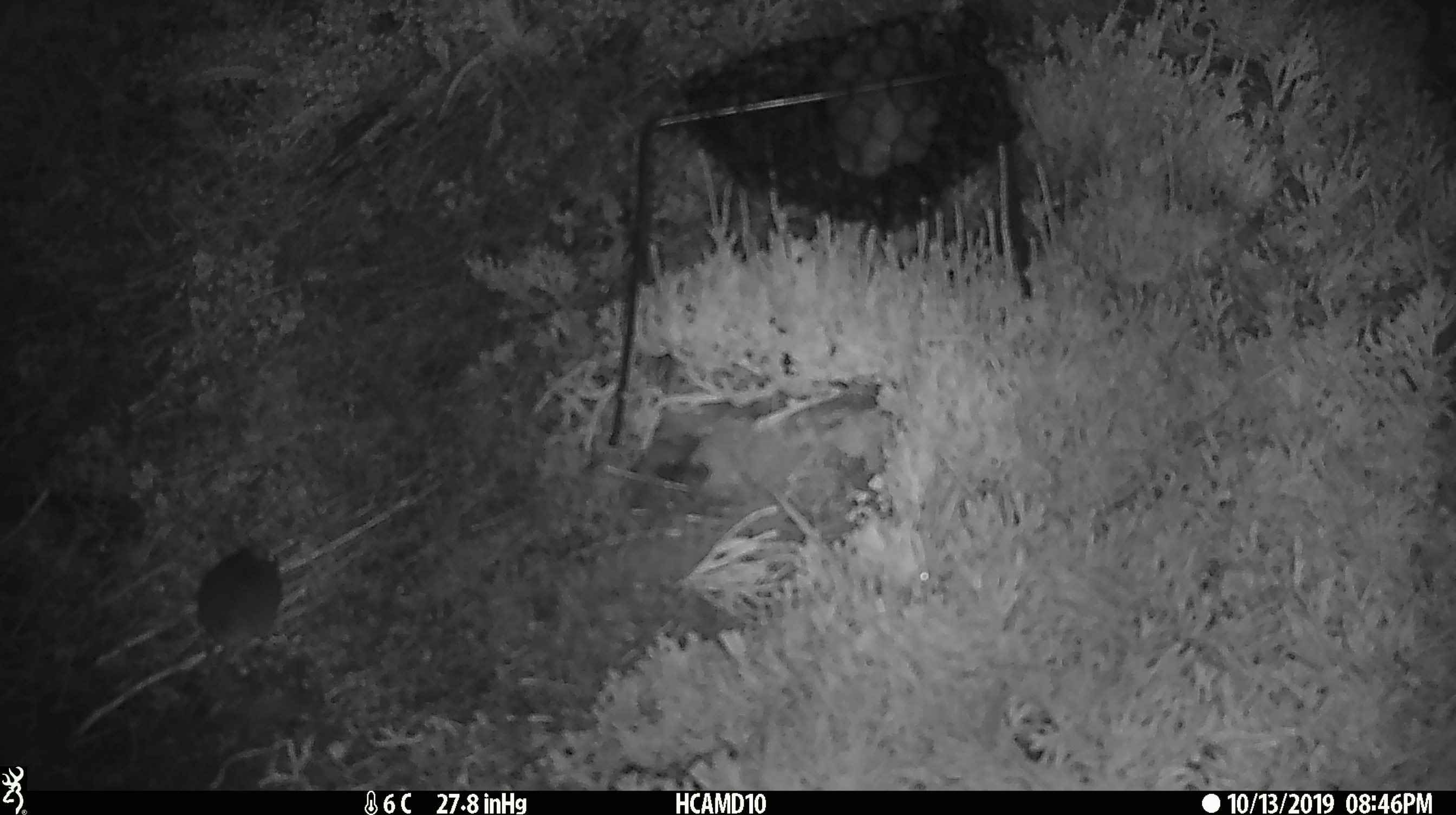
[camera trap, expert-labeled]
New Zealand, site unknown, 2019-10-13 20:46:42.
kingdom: Animalia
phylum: Chordata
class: Mammalia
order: Rodentia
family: Muridae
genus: Mus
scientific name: Mus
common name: mouse